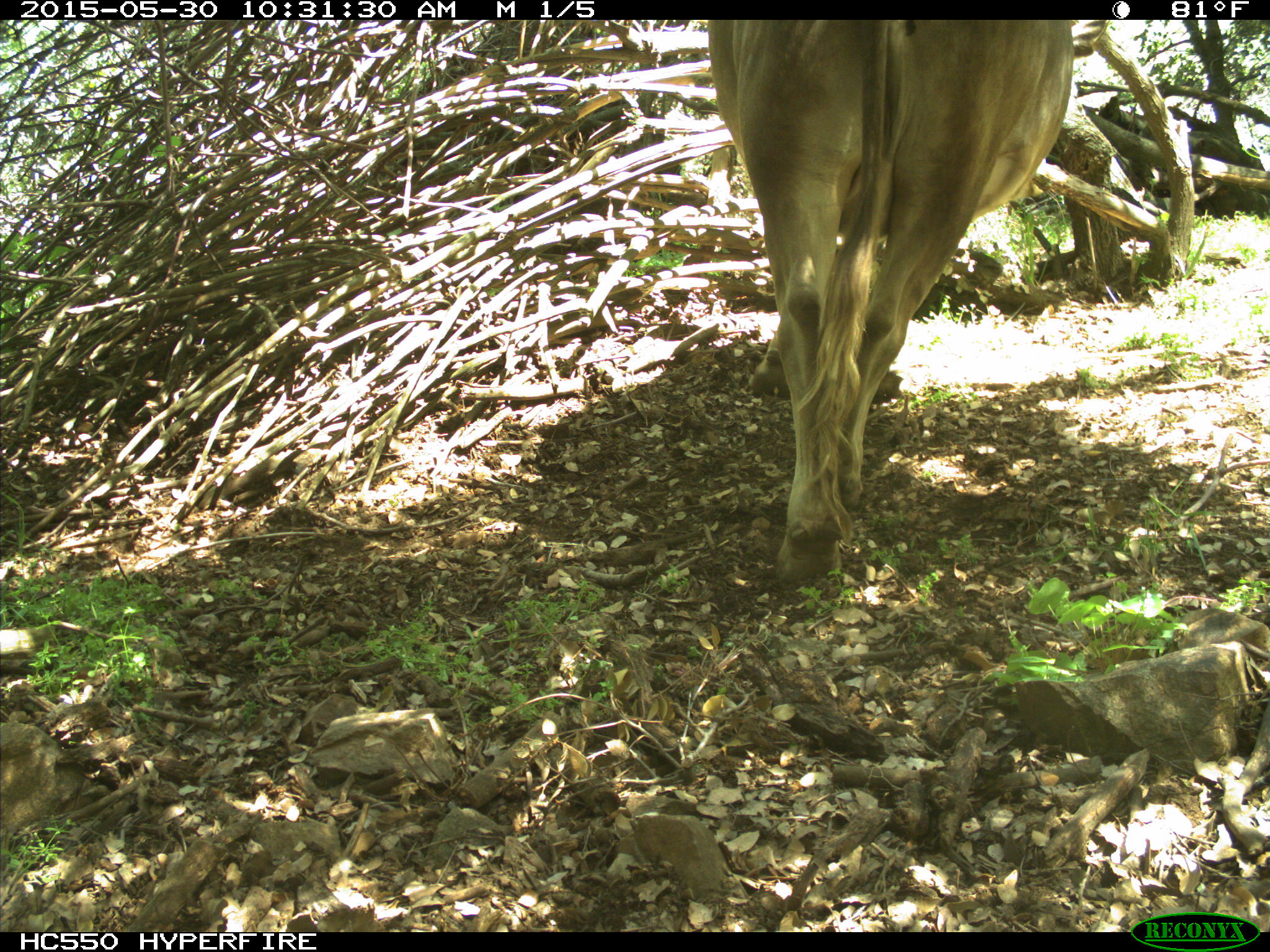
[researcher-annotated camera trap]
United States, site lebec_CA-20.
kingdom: Animalia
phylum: Chordata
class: Mammalia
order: Artiodactyla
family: Bovidae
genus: Bos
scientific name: Bos taurus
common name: domestic cow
Bos taurus (domestic cow).